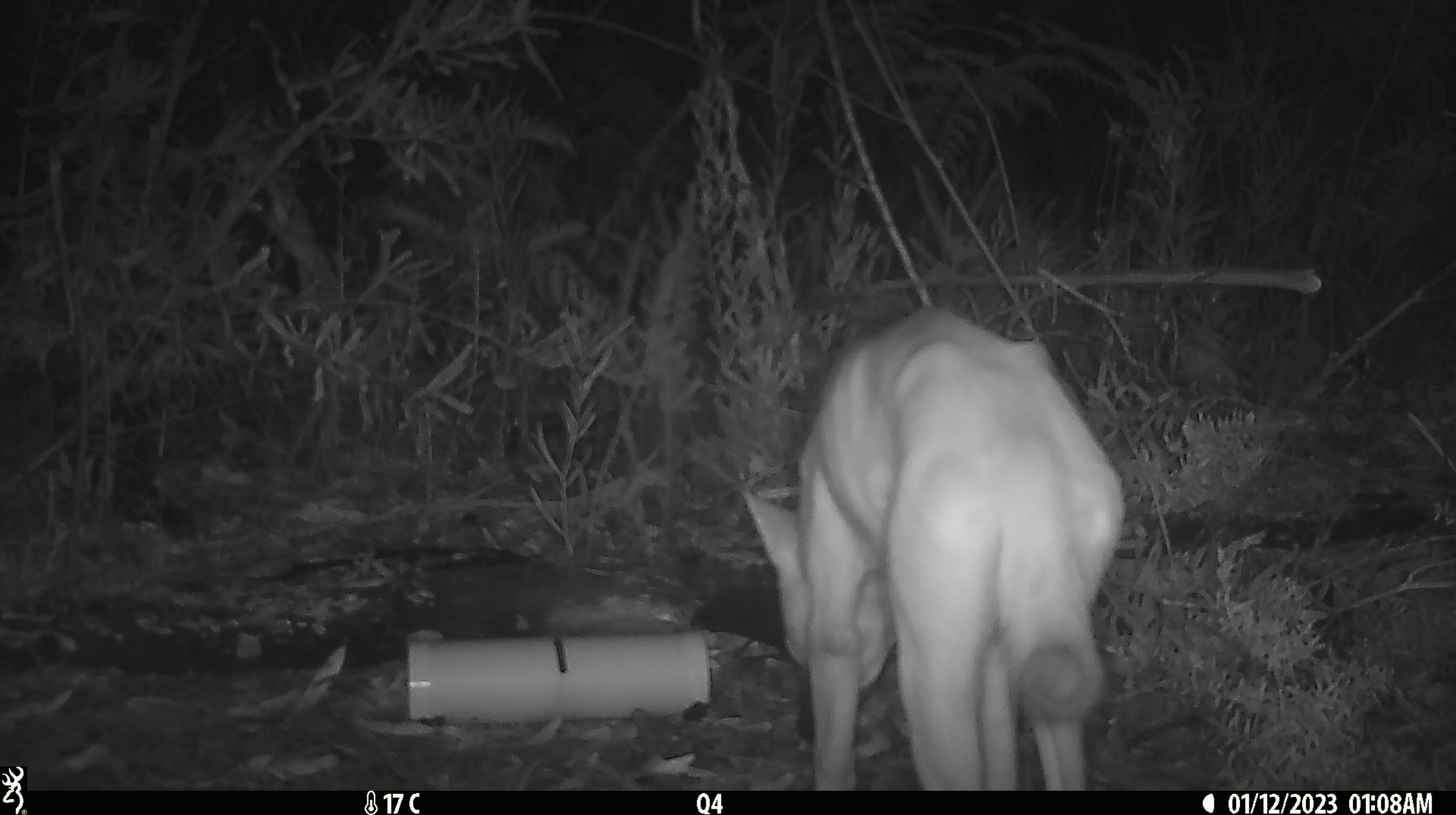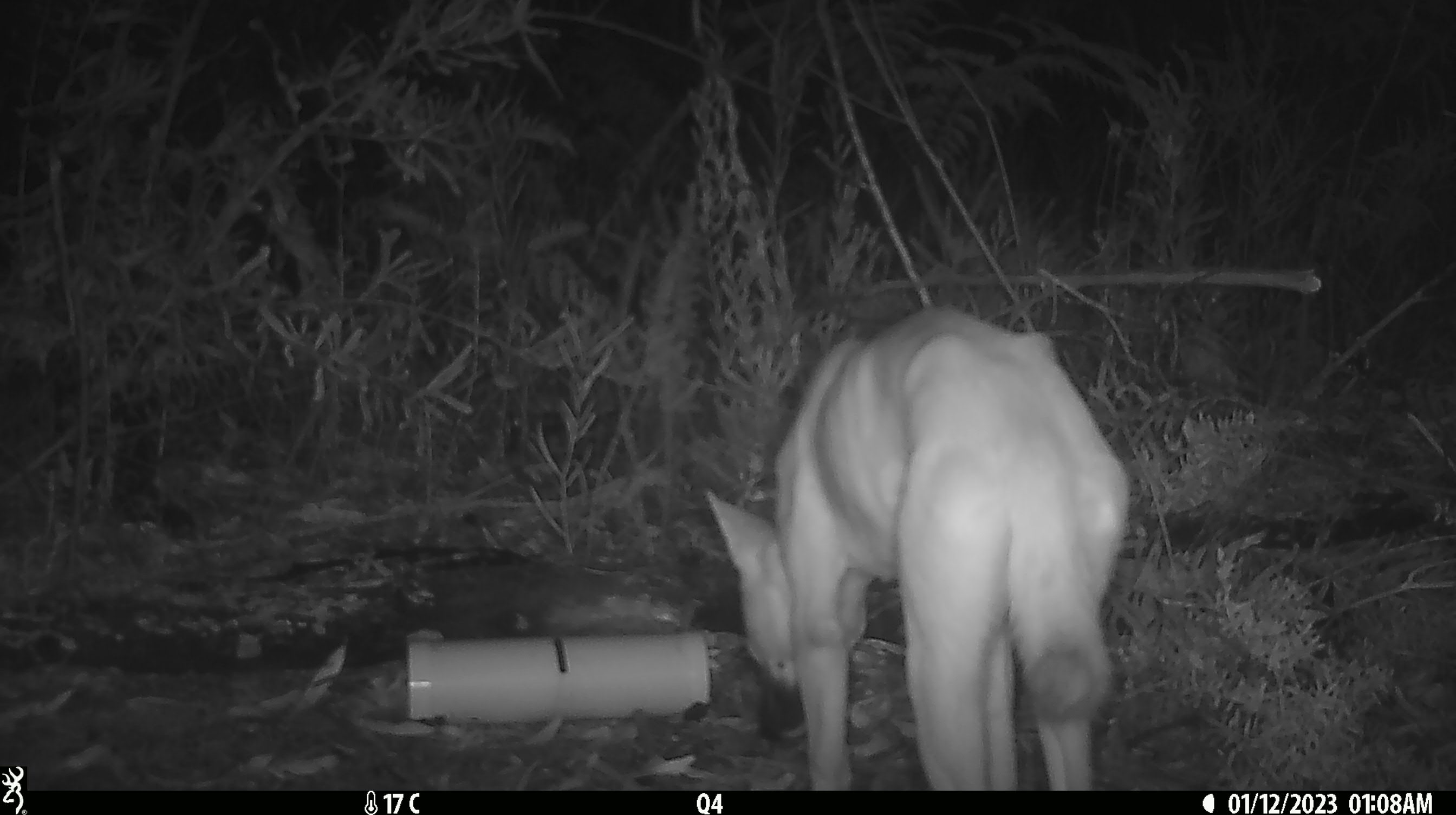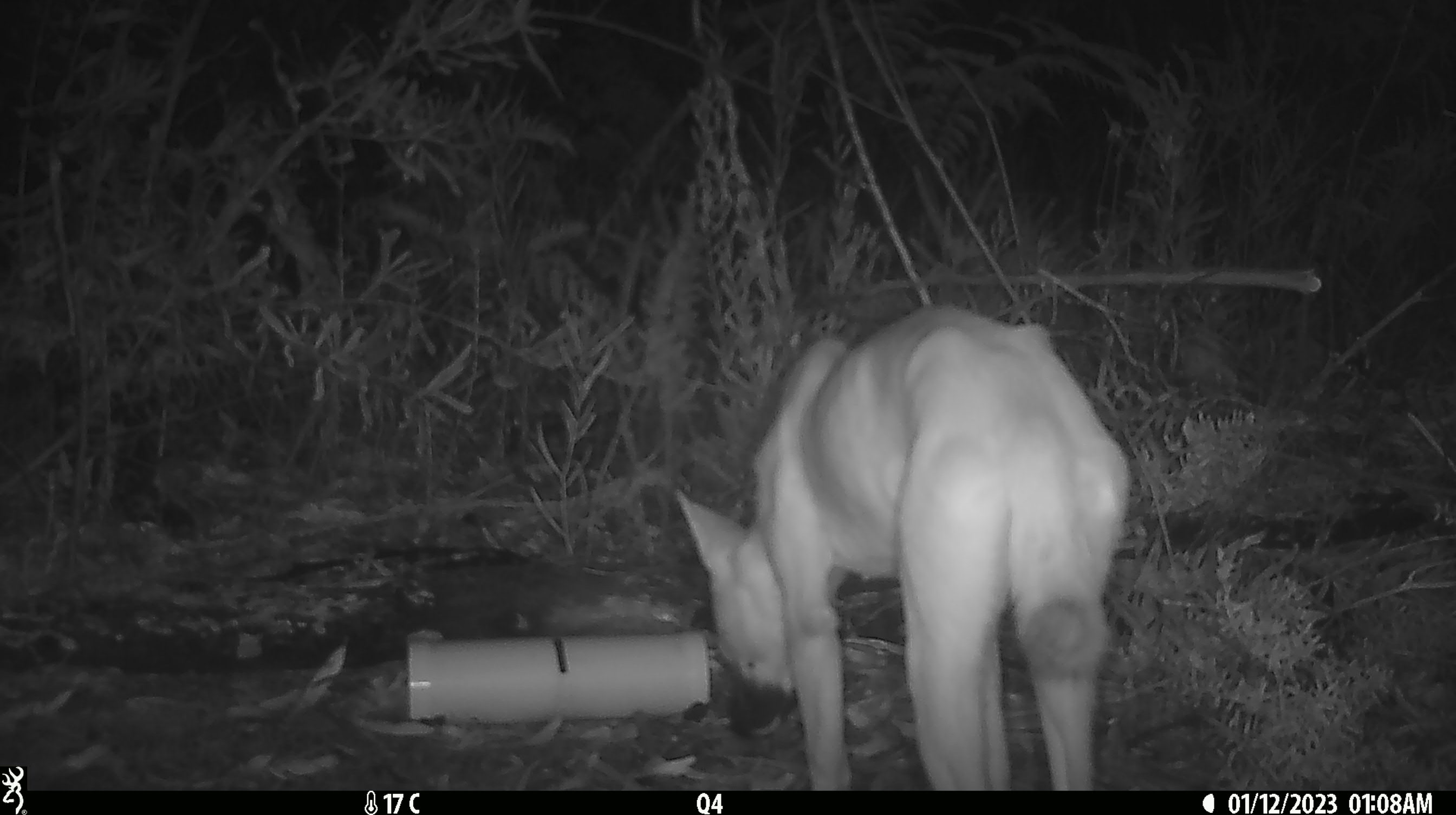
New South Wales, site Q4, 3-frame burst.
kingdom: Animalia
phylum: Chordata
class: Mammalia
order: Carnivora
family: Canidae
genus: Canis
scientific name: Canis familiaris dingo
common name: dingo